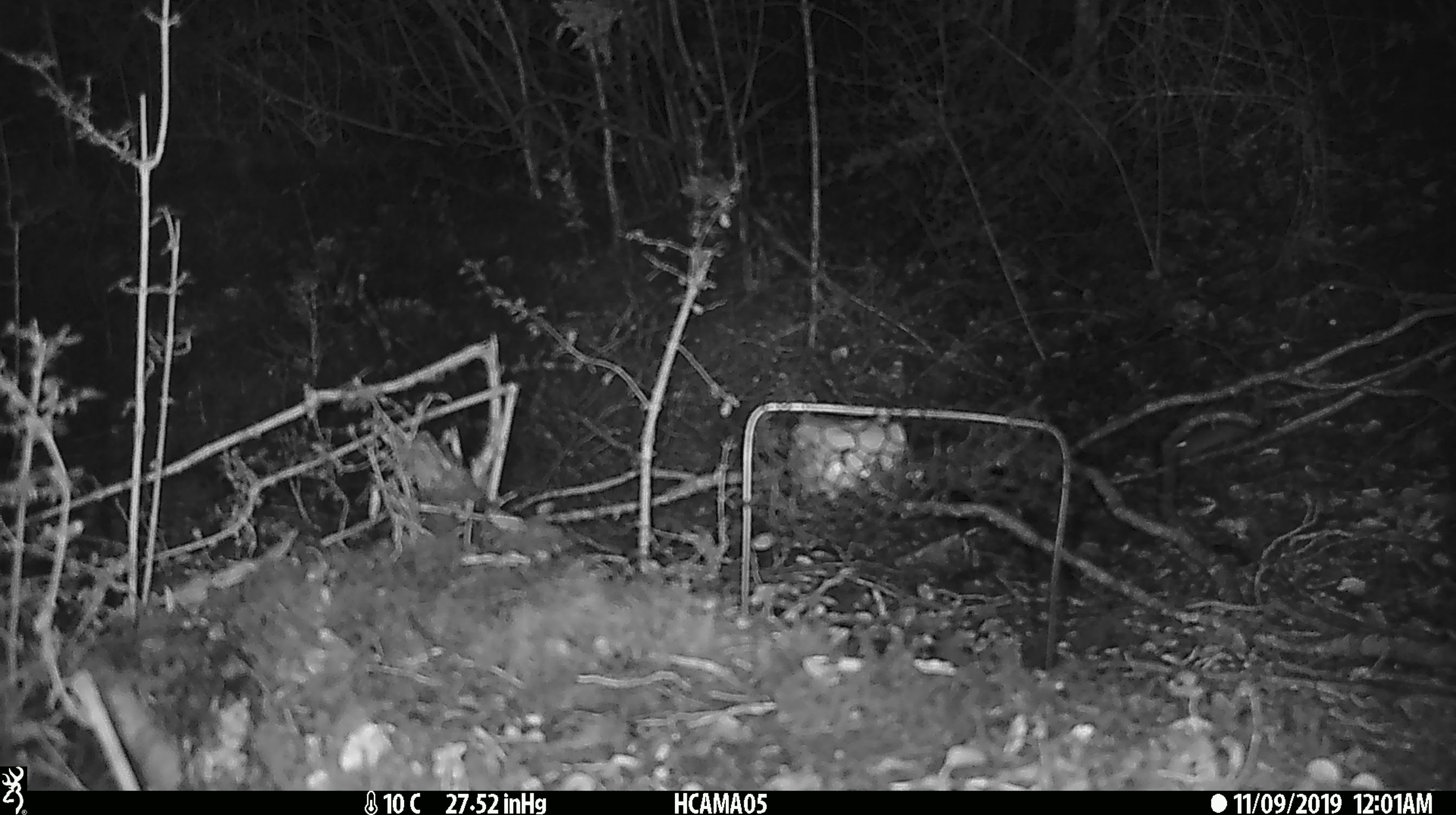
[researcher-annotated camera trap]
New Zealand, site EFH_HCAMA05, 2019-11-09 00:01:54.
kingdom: Animalia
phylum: Chordata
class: Mammalia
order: Rodentia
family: Muridae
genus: Mus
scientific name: Mus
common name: mouse